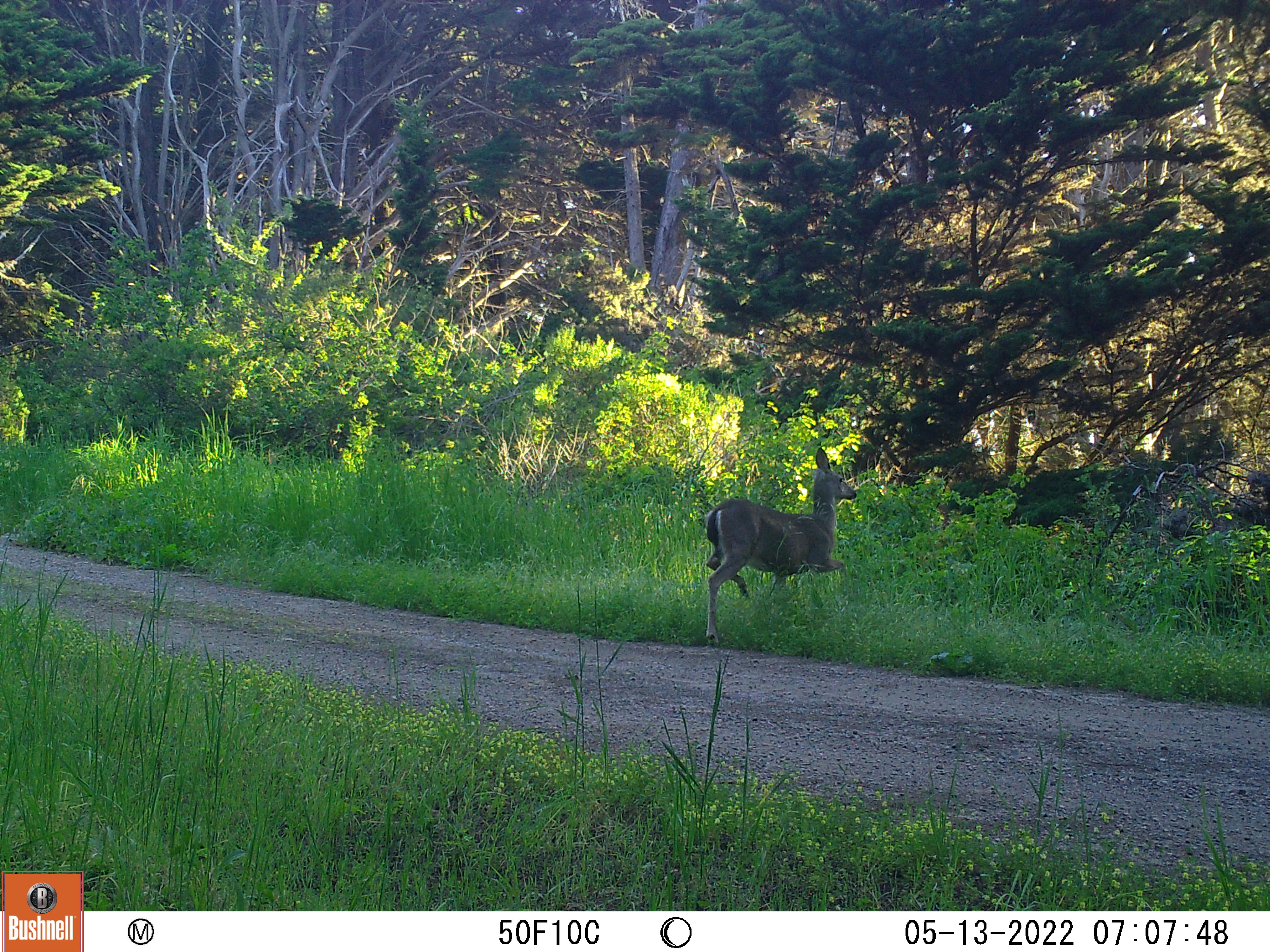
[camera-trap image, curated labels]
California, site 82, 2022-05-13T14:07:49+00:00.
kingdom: Animalia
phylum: Chordata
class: Mammalia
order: Artiodactyla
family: Cervidae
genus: Odocoileus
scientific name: Odocoileus hemionus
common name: mule deer